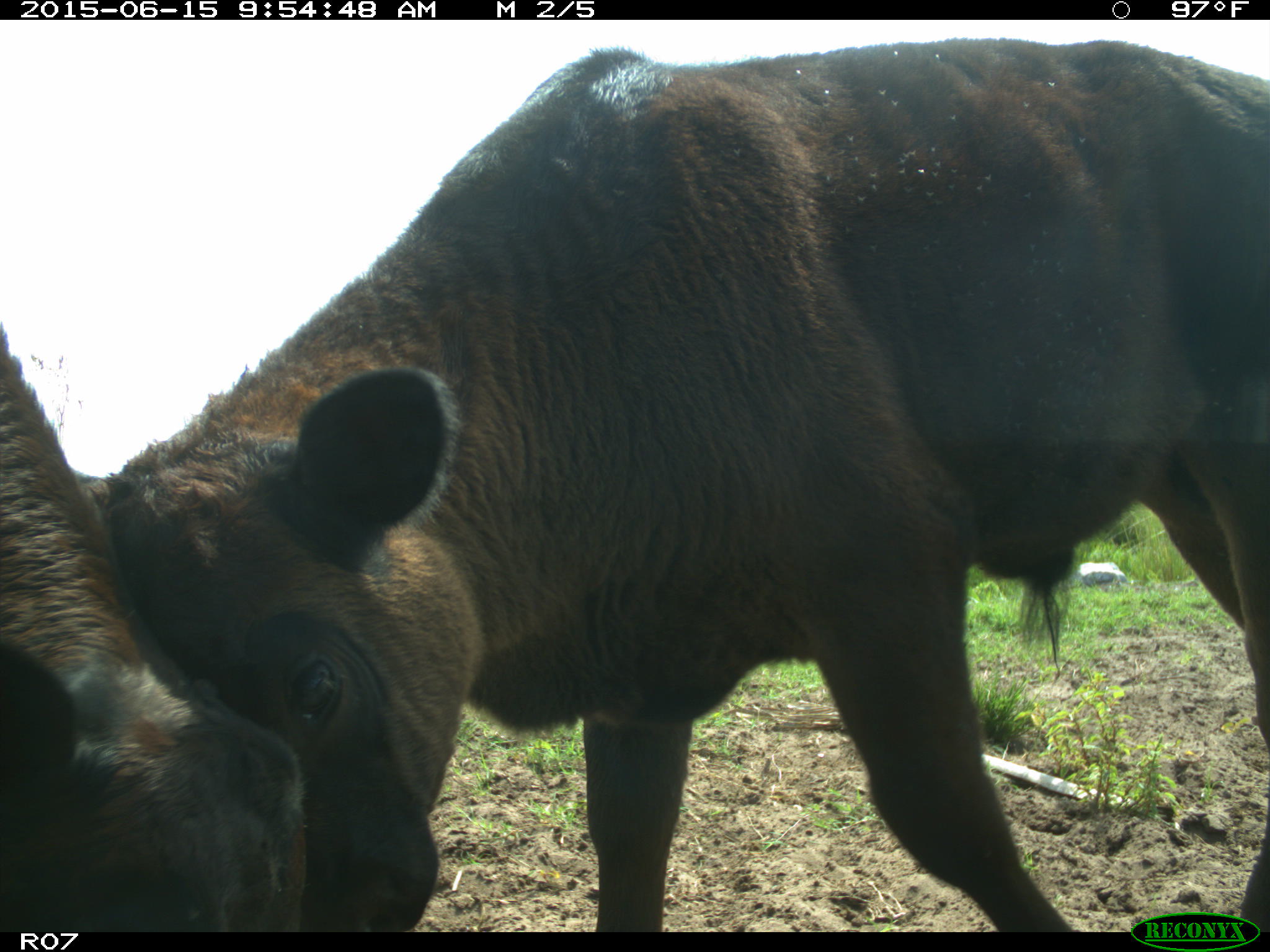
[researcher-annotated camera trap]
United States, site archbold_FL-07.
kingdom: Animalia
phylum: Chordata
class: Mammalia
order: Artiodactyla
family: Bovidae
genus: Bos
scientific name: Bos taurus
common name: domestic cow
Bos taurus (domestic cow).